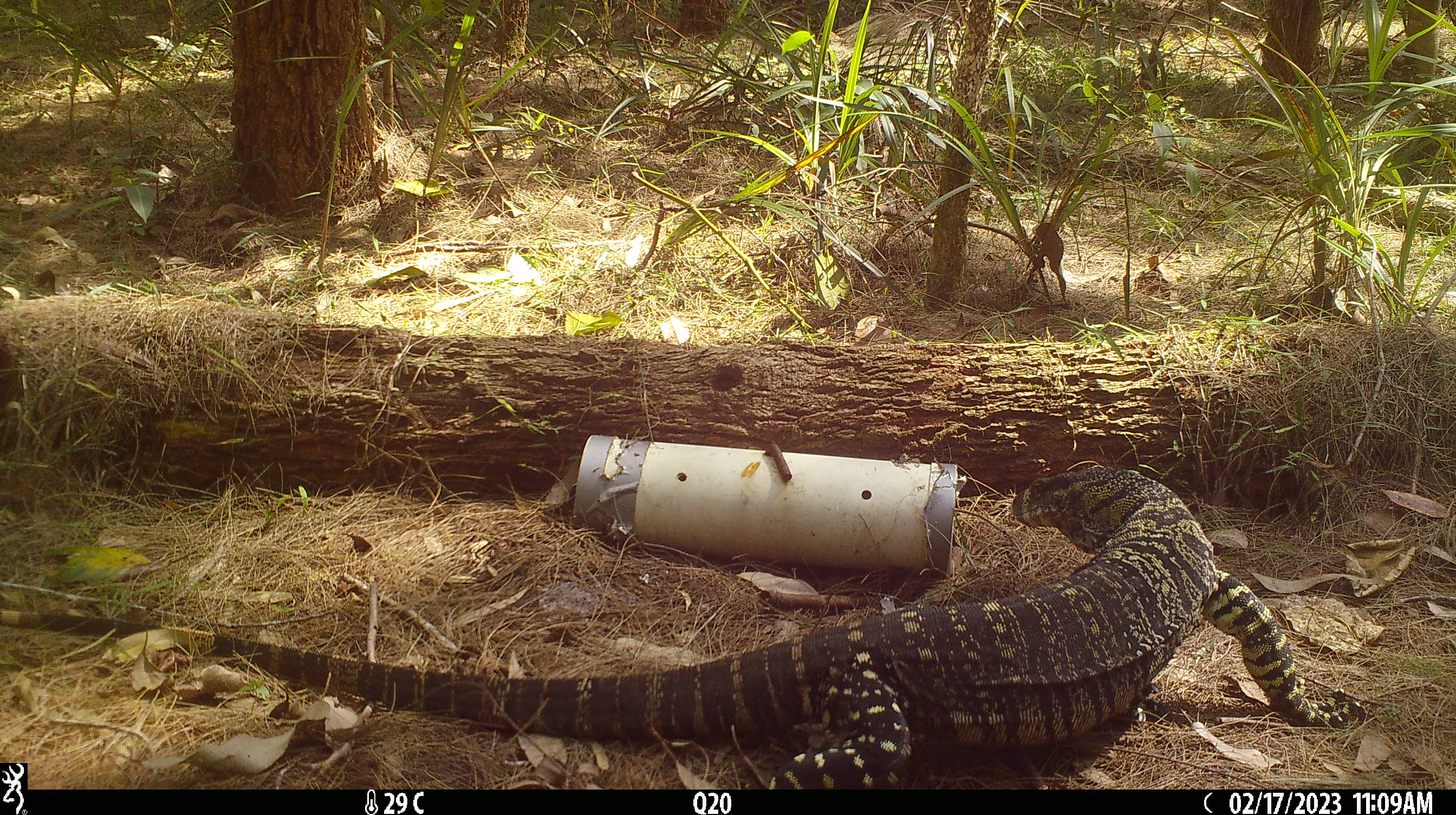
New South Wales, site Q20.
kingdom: Animalia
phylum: Chordata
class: Reptilia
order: Squamata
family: Varanidae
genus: Varanus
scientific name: Varanus varius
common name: lace monitor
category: goanna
Goanna (lace monitor) (Varanus varius).